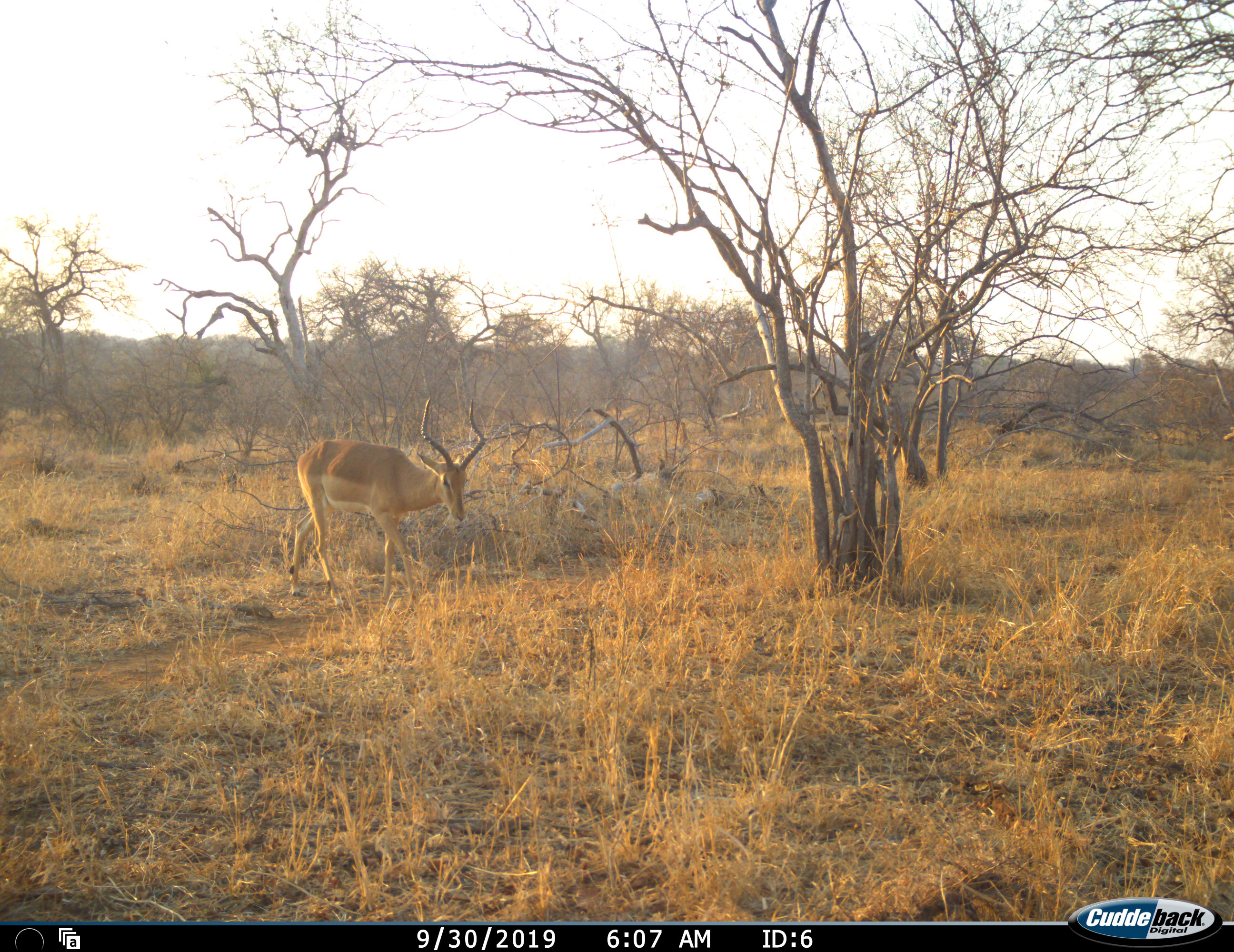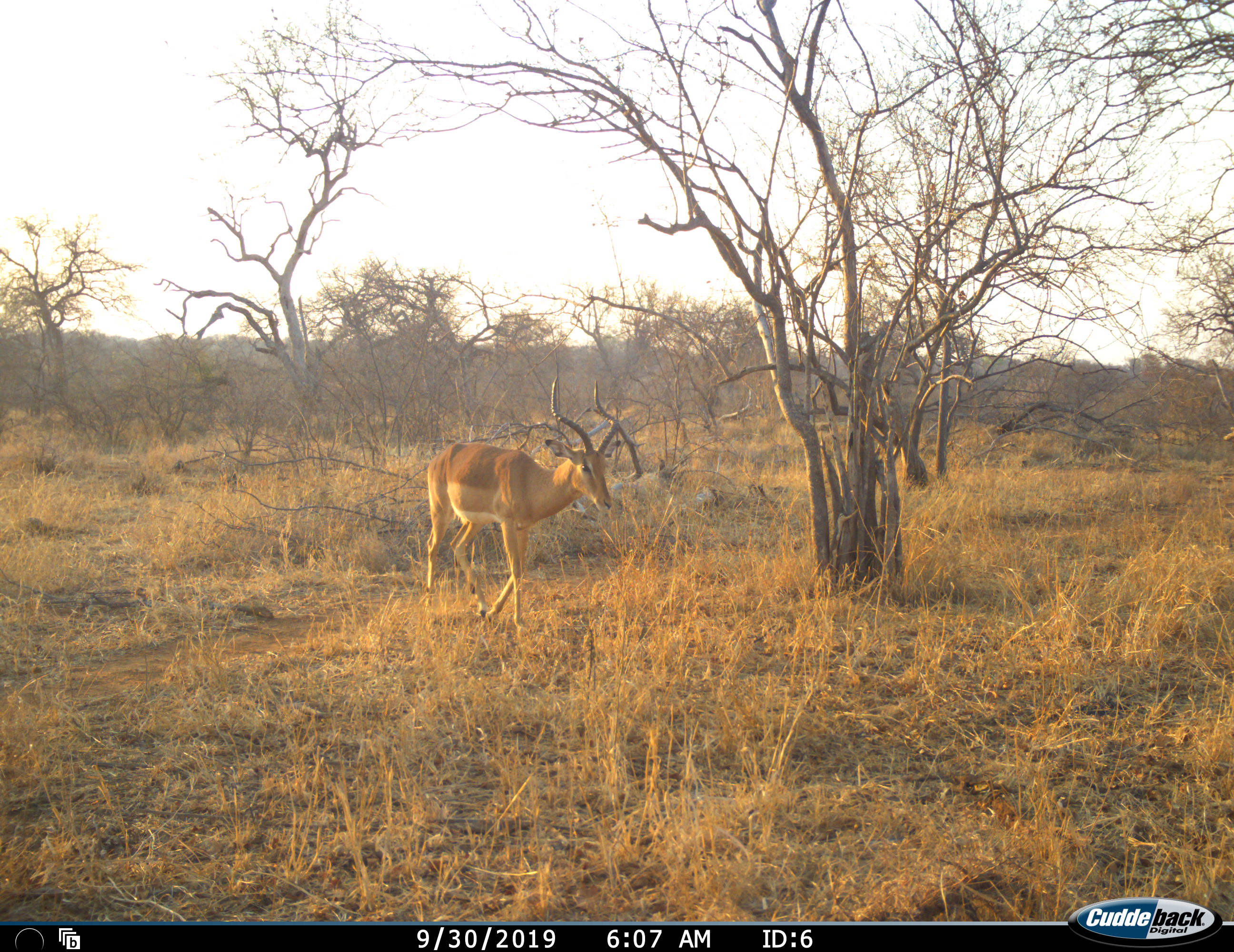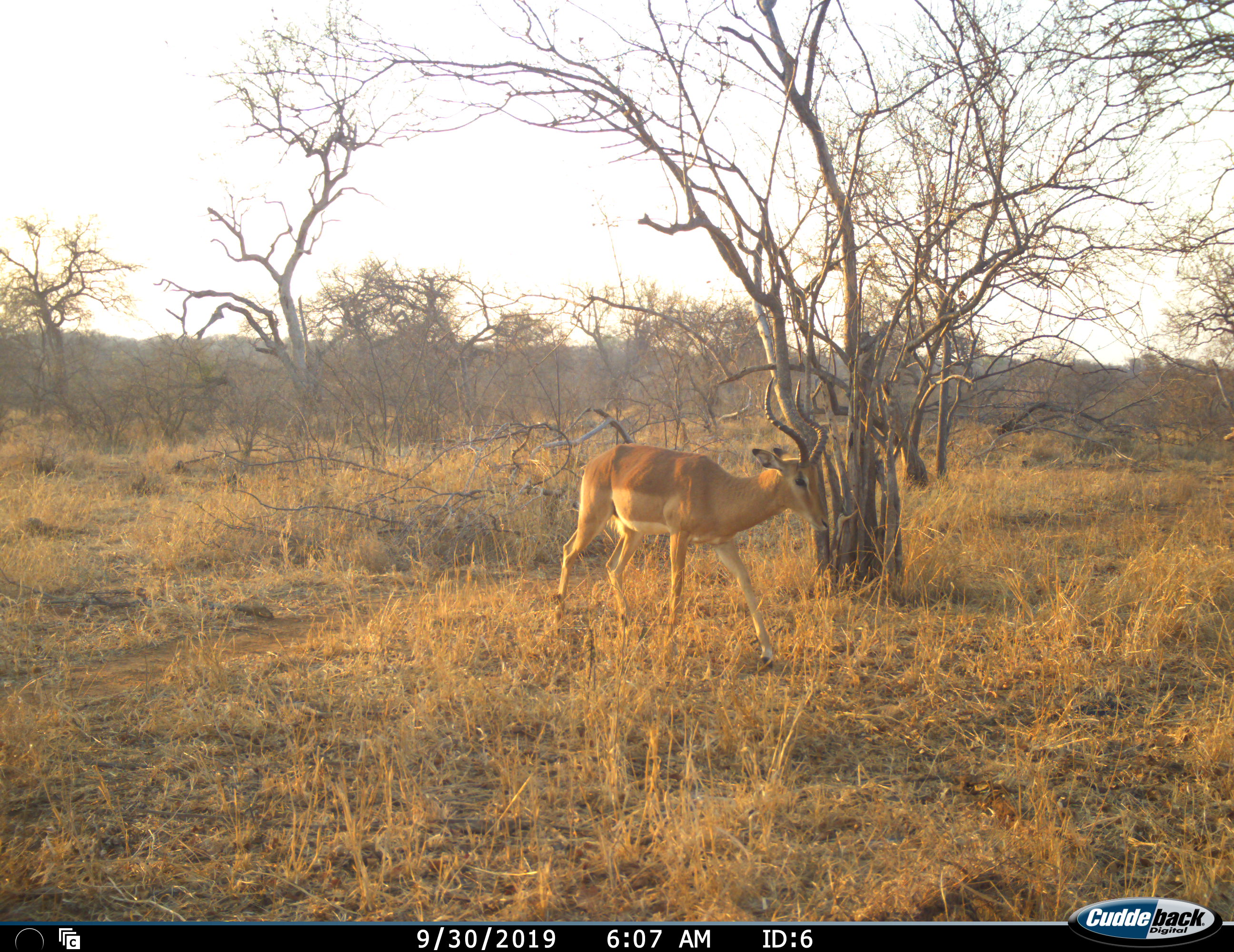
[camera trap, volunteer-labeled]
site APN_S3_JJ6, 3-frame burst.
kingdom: Animalia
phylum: Chordata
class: Mammalia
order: Artiodactyla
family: Bovidae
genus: Aepyceros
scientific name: Aepyceros melampus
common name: impala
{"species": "impala (Aepyceros melampus)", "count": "1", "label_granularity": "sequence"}